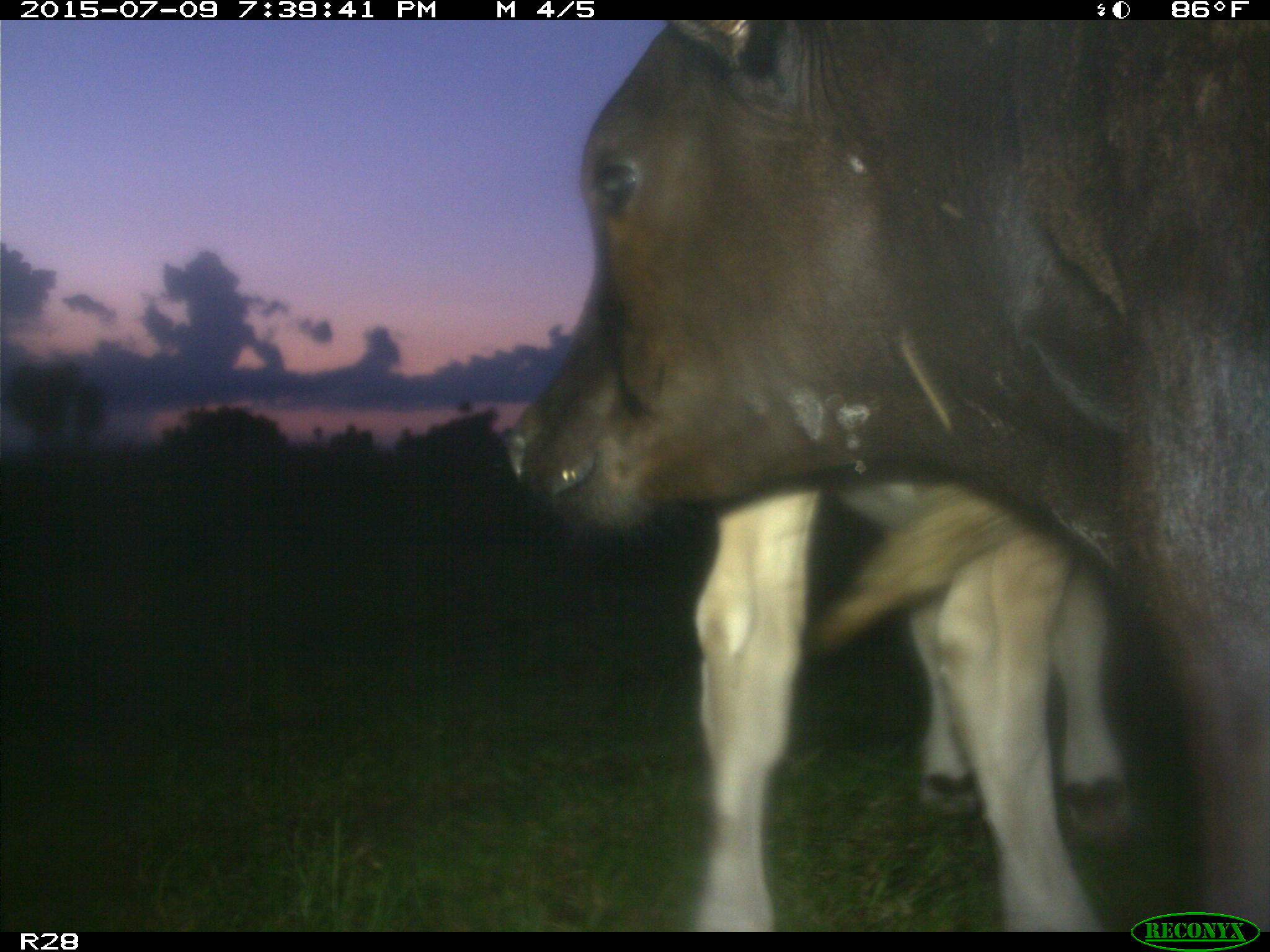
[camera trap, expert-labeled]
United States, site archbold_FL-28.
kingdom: Animalia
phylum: Chordata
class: Mammalia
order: Artiodactyla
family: Bovidae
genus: Bos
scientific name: Bos taurus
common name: domestic cow